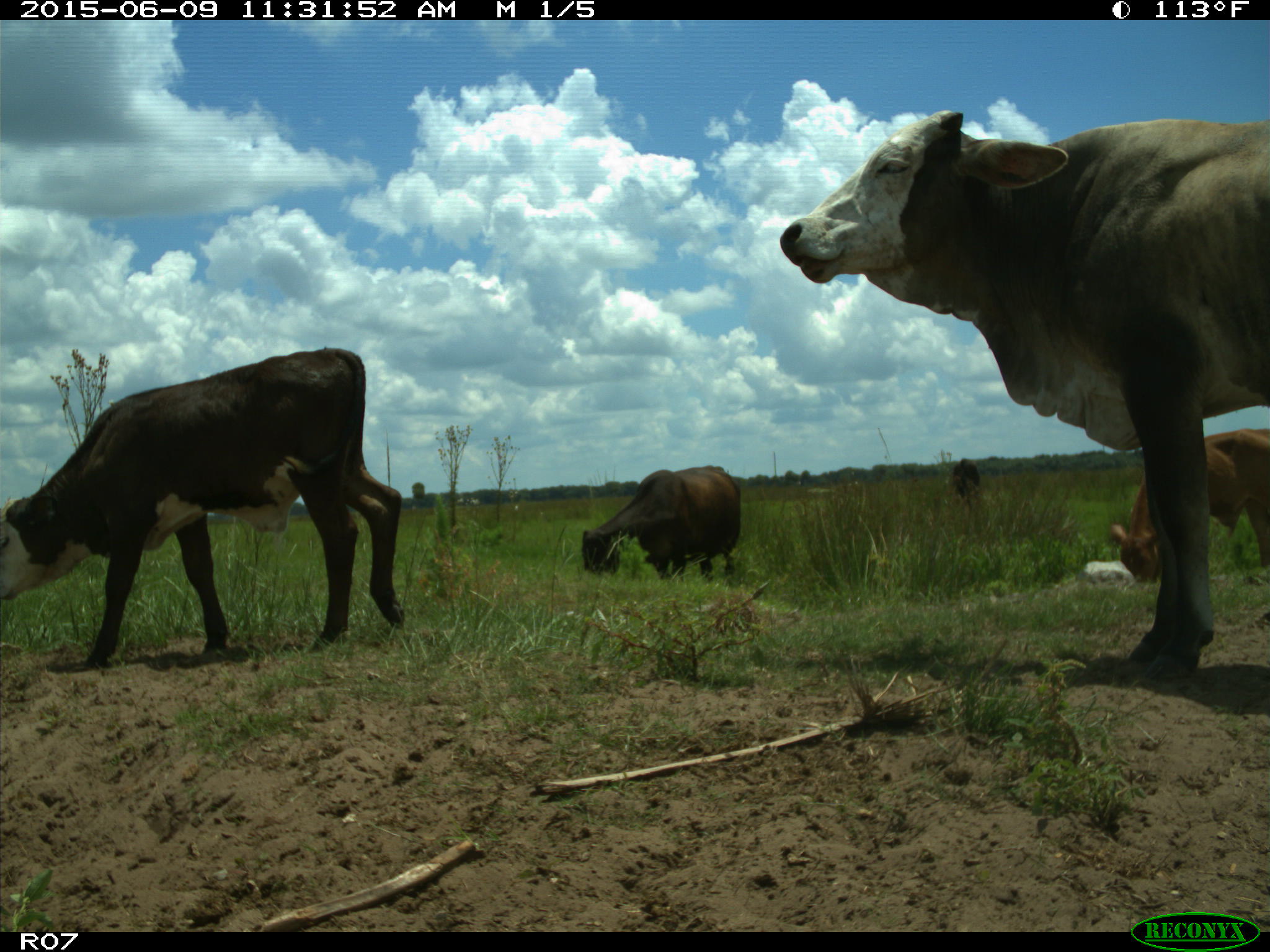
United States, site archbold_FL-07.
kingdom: Animalia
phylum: Chordata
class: Mammalia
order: Artiodactyla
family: Bovidae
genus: Bos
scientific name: Bos taurus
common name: domestic cow